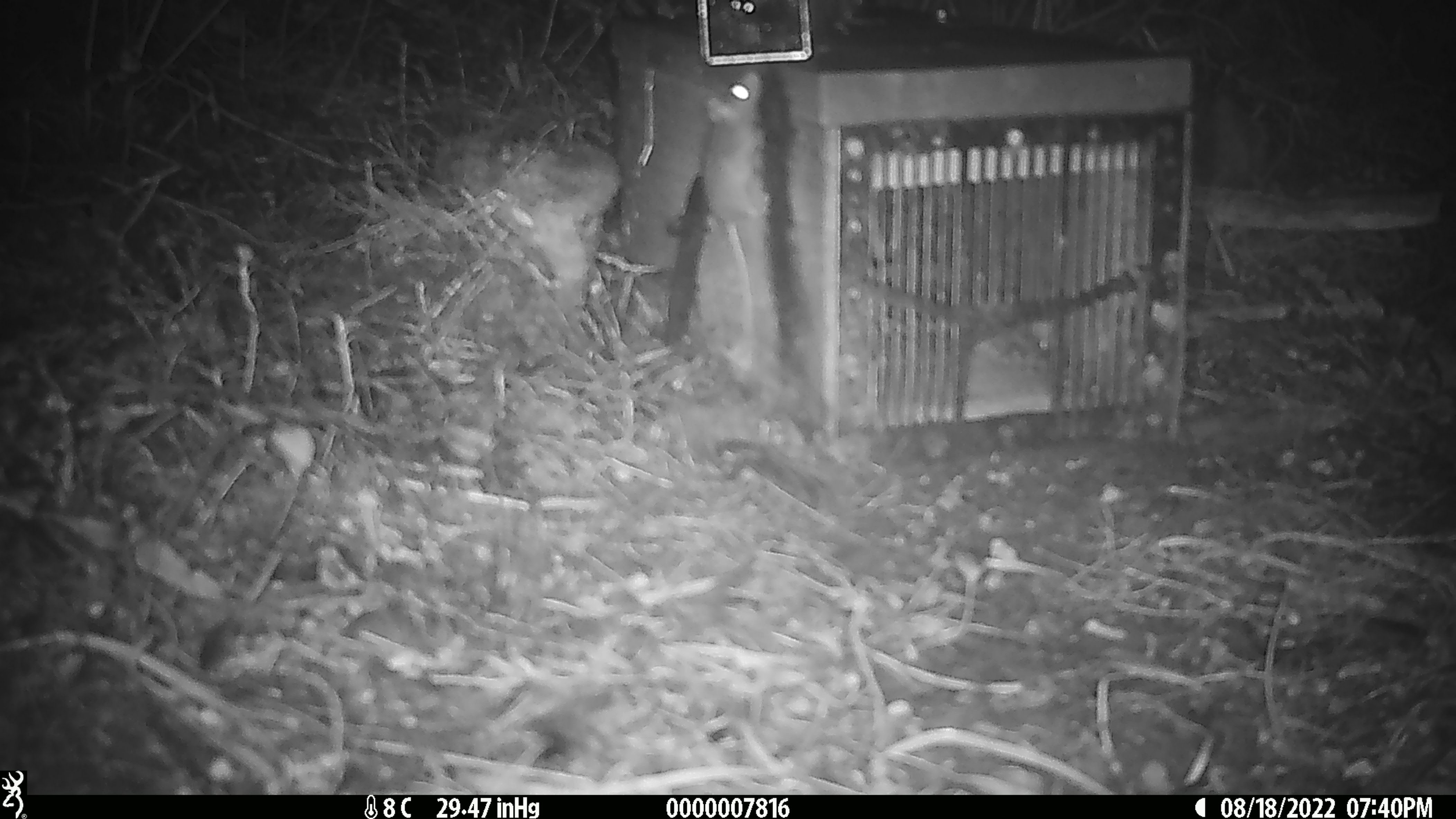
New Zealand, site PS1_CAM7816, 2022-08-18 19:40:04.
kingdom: Animalia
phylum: Chordata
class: Mammalia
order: Rodentia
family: Muridae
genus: Mus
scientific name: Mus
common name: mouse